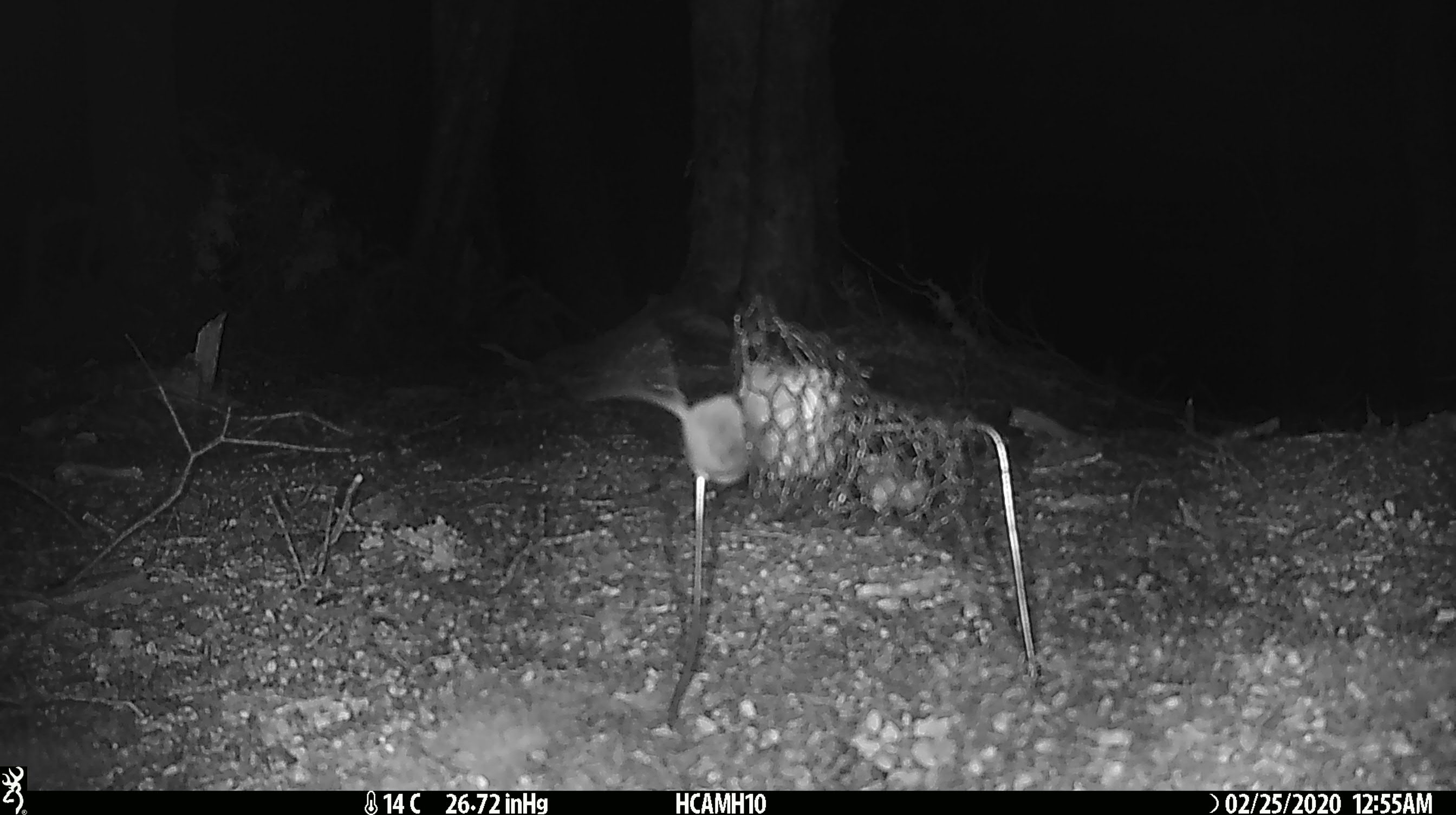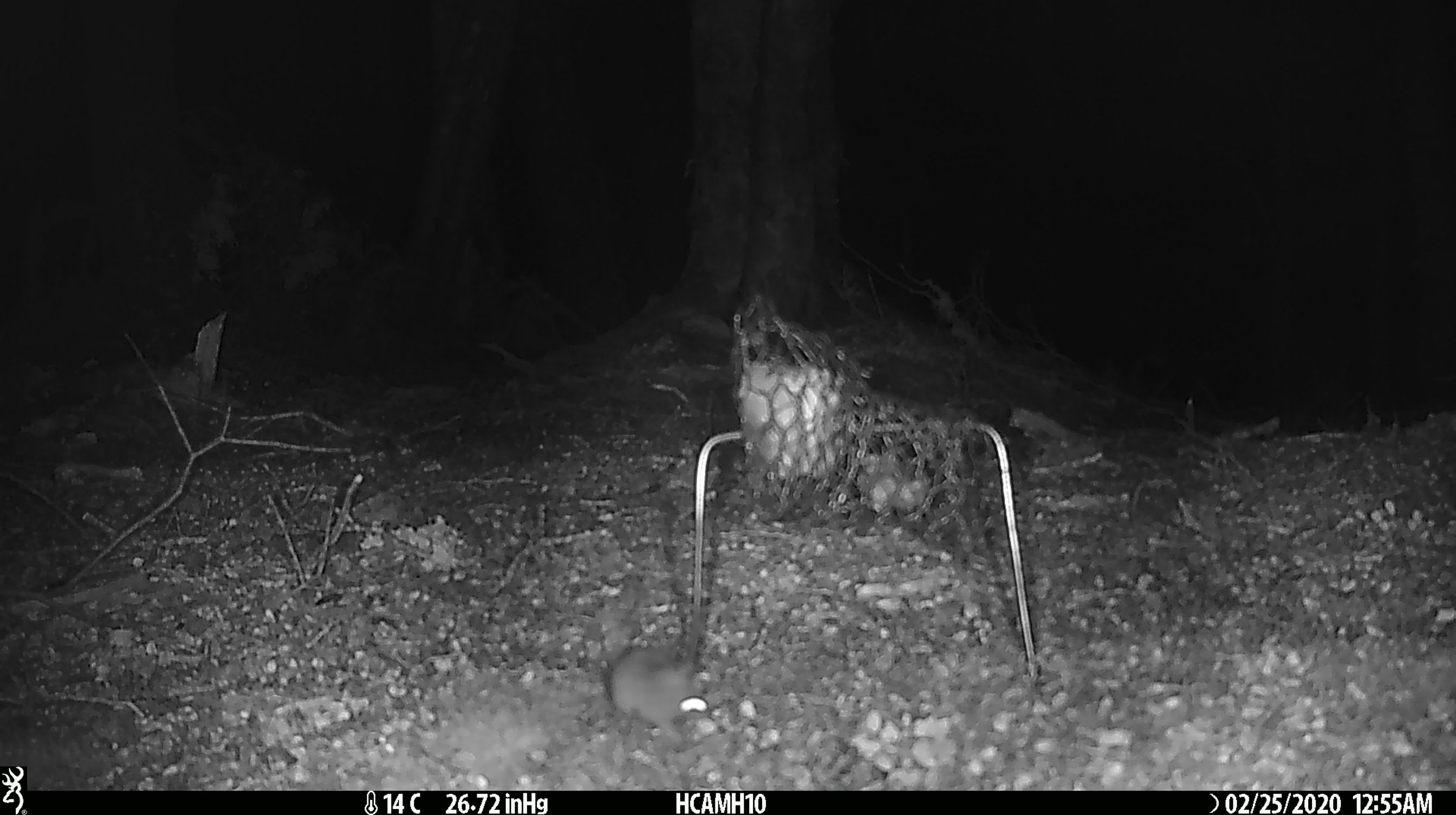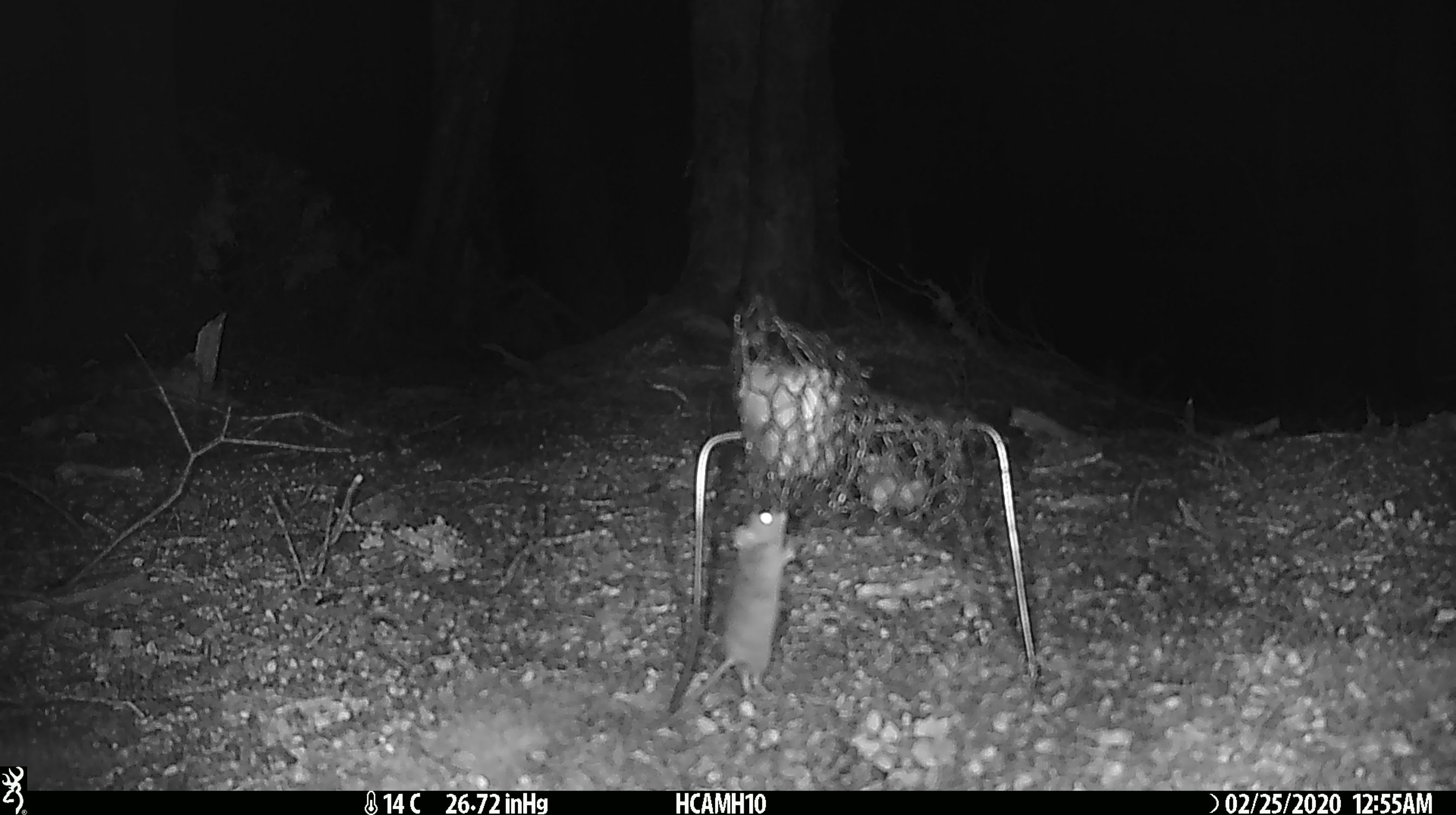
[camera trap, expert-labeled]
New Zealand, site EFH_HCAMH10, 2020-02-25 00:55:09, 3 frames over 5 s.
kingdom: Animalia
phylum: Chordata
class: Mammalia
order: Rodentia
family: Muridae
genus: Mus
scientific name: Mus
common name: mouse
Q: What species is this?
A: Mouse (Mus).